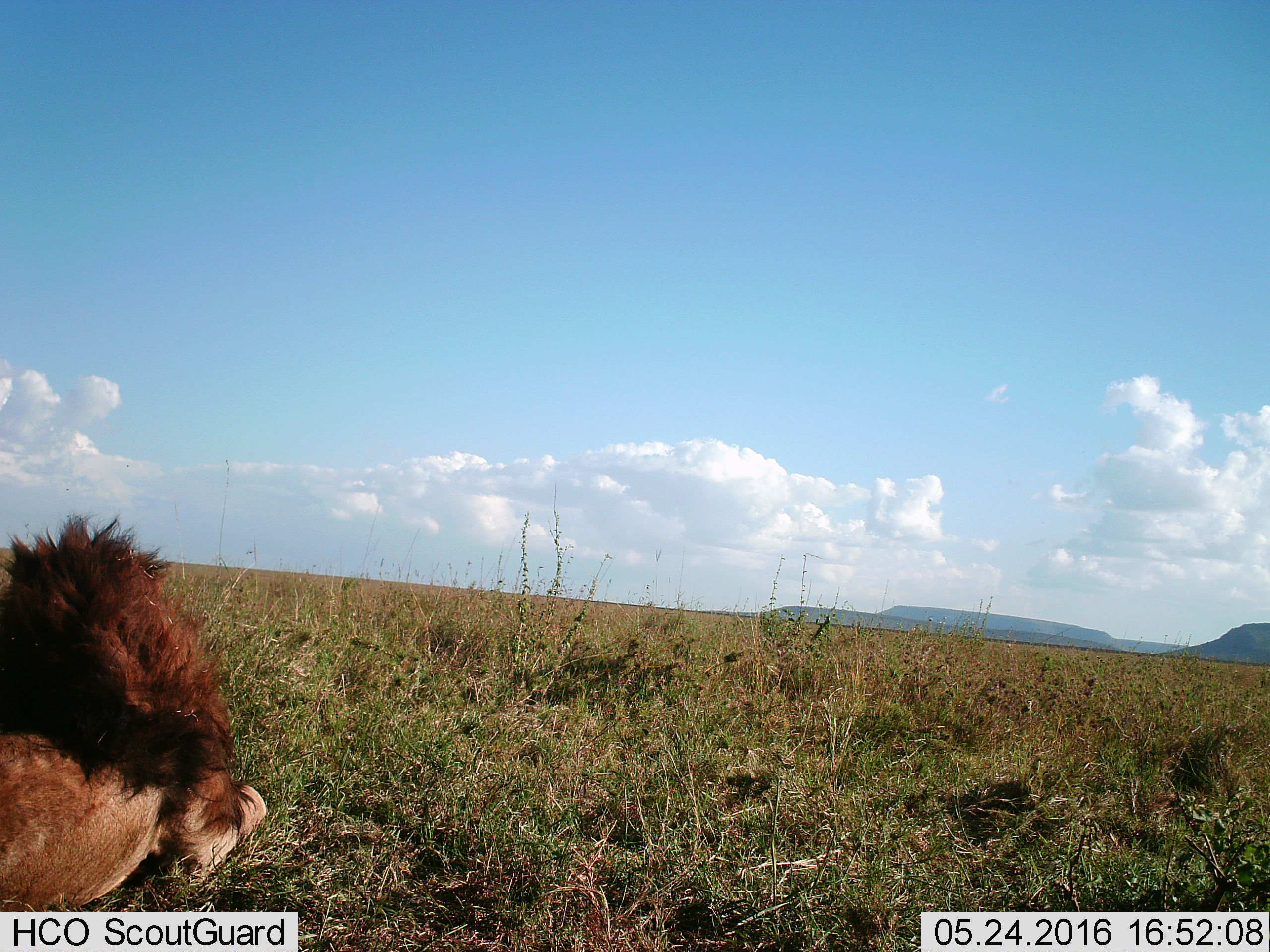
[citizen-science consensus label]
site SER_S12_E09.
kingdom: Animalia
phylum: Chordata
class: Mammalia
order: Carnivora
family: Felidae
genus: Panthera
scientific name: Panthera leo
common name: lion male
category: lionmale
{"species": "lionmale (lion male) (Panthera leo)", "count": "1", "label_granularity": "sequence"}